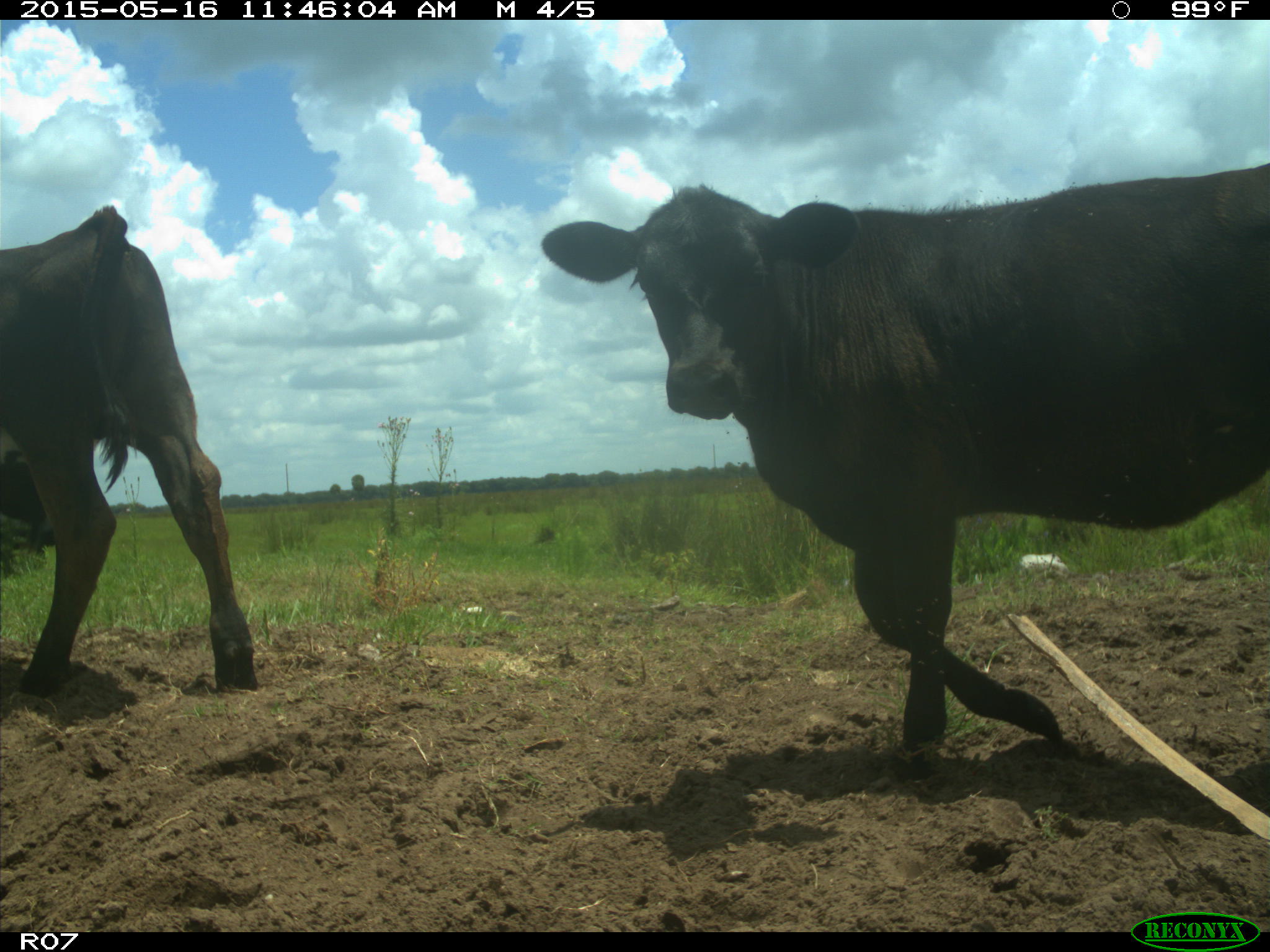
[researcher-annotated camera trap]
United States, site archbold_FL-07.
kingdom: Animalia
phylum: Chordata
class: Mammalia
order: Artiodactyla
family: Bovidae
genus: Bos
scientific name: Bos taurus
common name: domestic cow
Bos taurus (domestic cow).